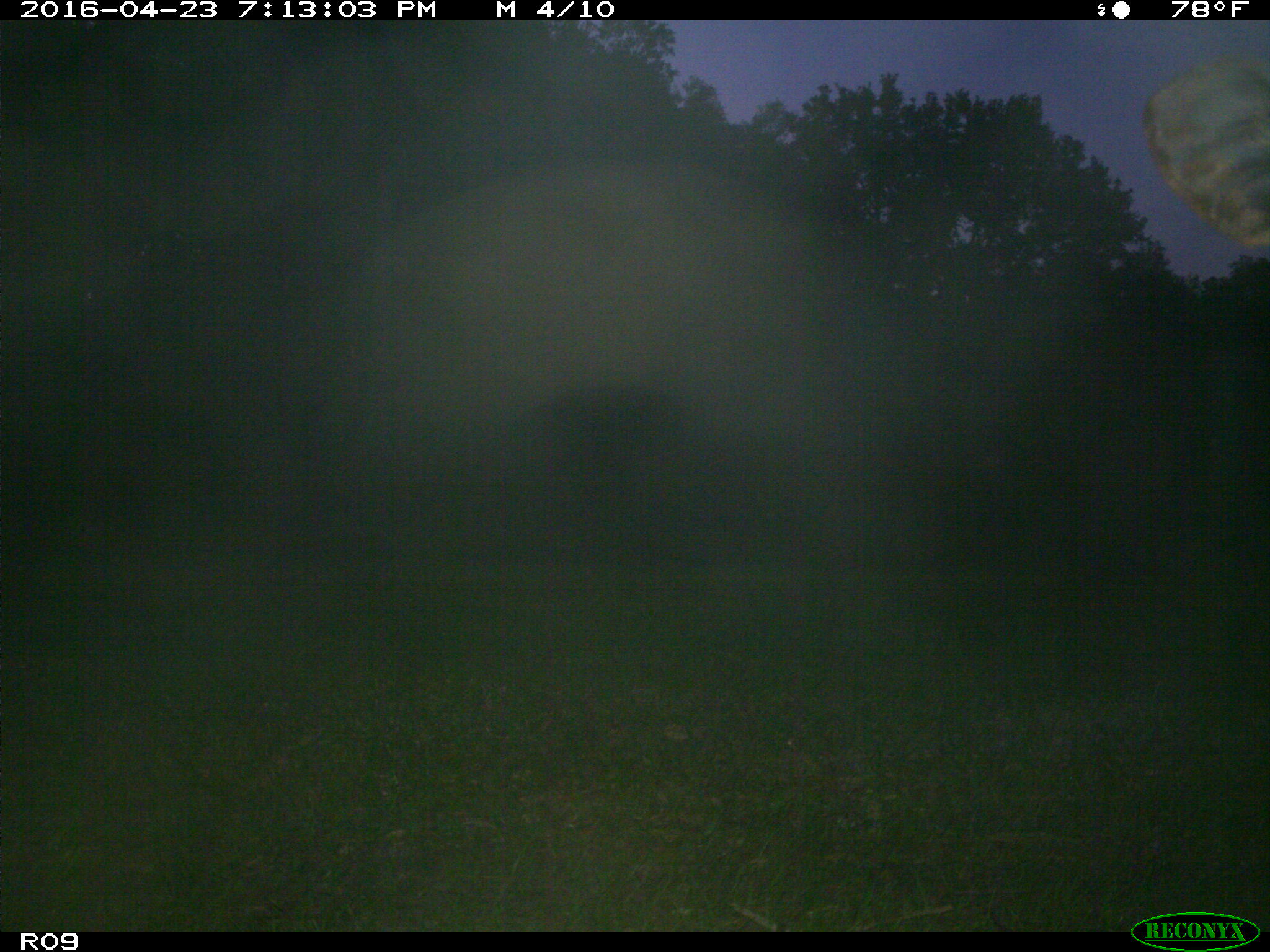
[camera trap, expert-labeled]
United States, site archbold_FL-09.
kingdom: Animalia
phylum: Chordata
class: Mammalia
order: Artiodactyla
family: Bovidae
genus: Bos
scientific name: Bos taurus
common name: domestic cow